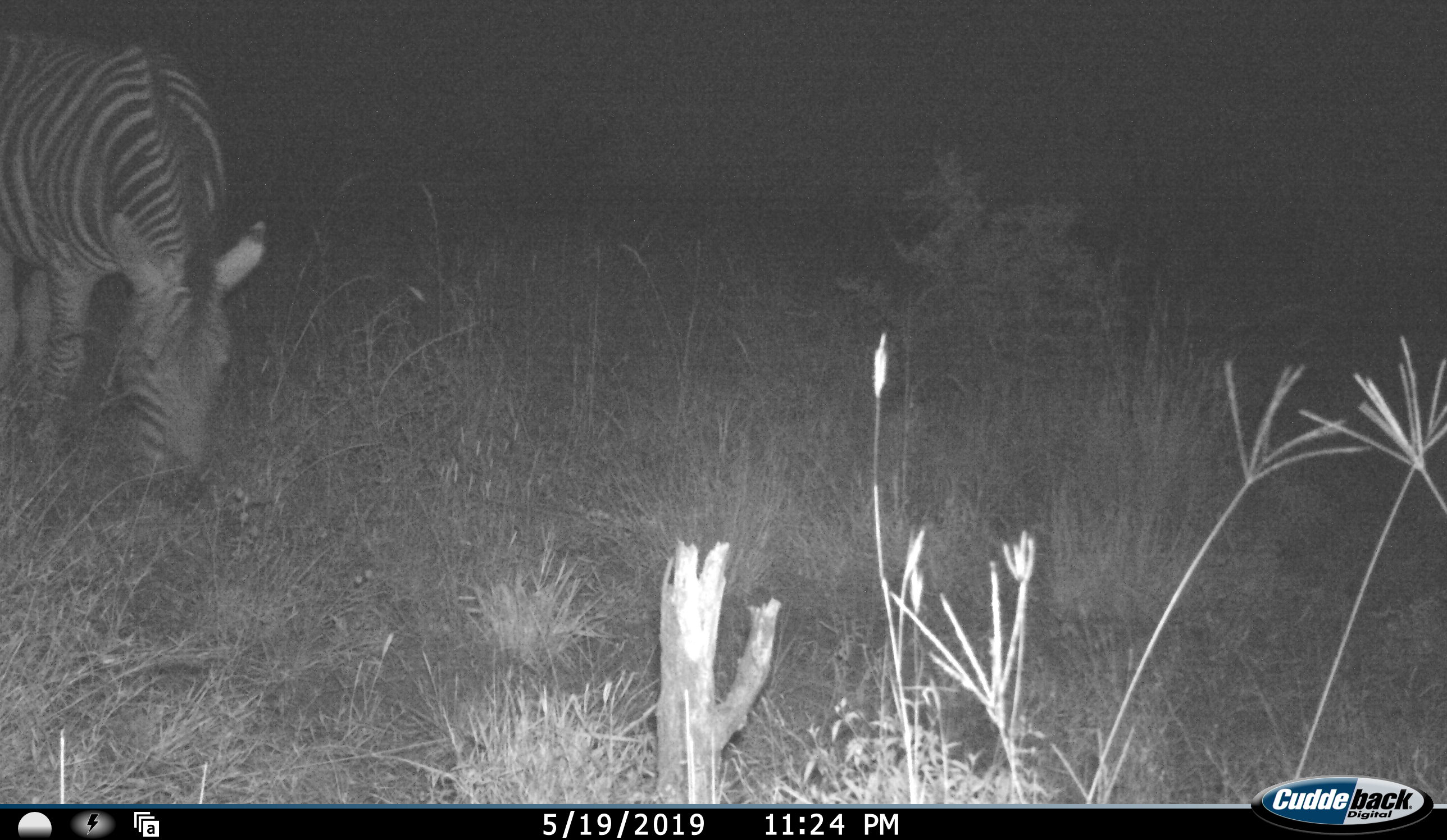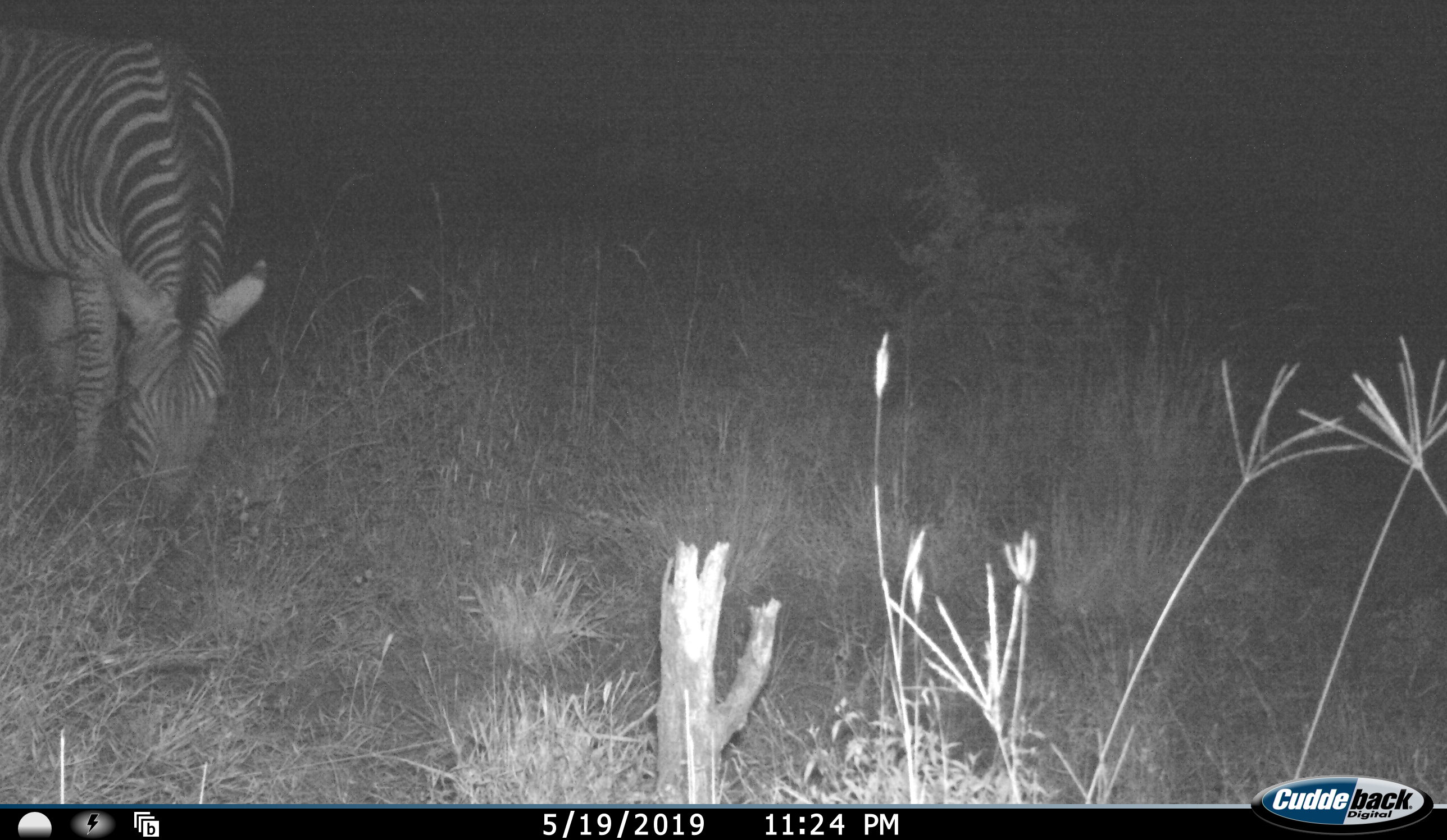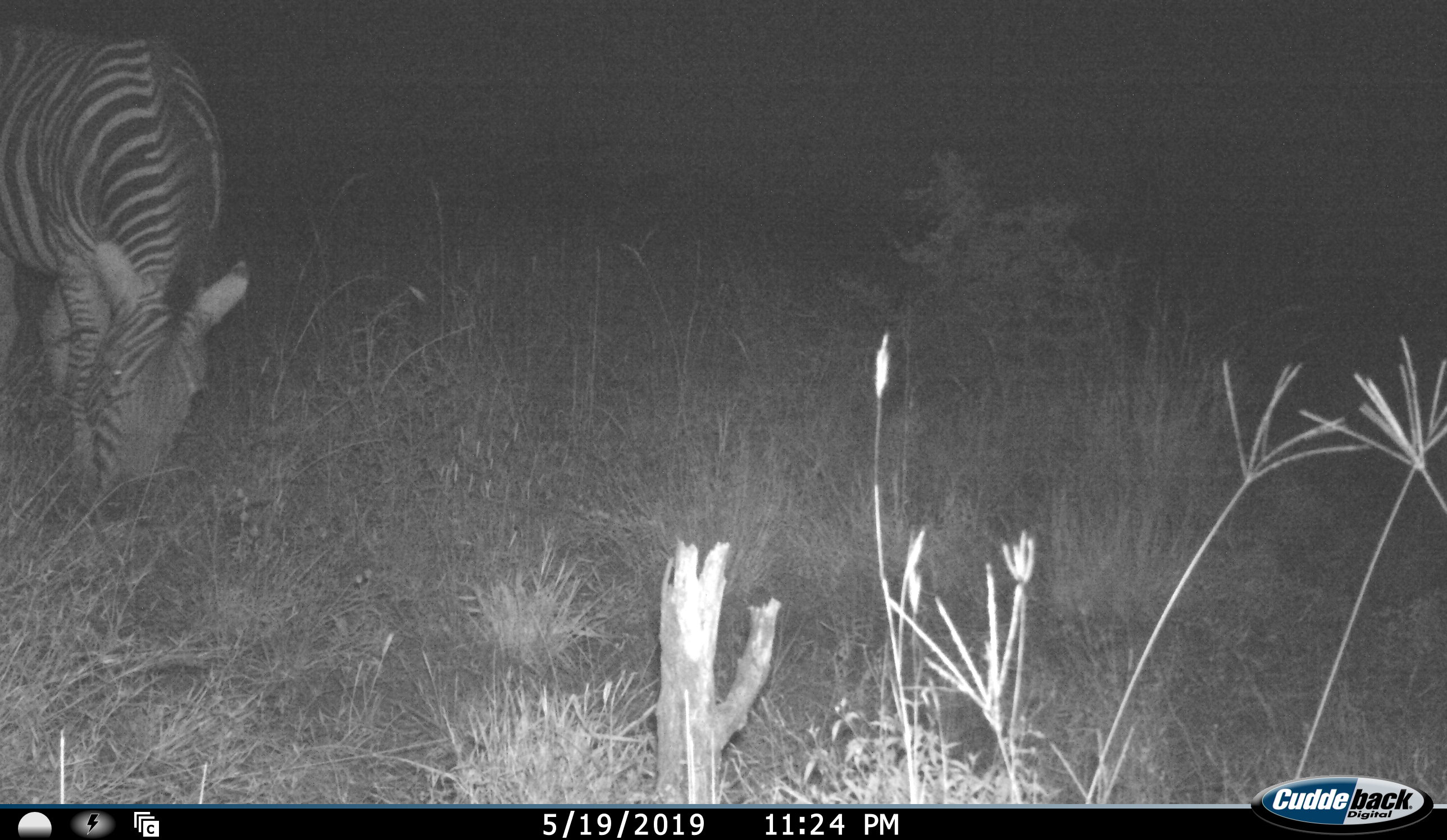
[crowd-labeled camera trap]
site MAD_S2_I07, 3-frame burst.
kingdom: Animalia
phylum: Chordata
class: Mammalia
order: Perissodactyla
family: Equidae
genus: Equus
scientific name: Equus quagga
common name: plains zebra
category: zebraplains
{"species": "zebraplains (plains zebra) (Equus quagga)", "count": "1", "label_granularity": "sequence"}